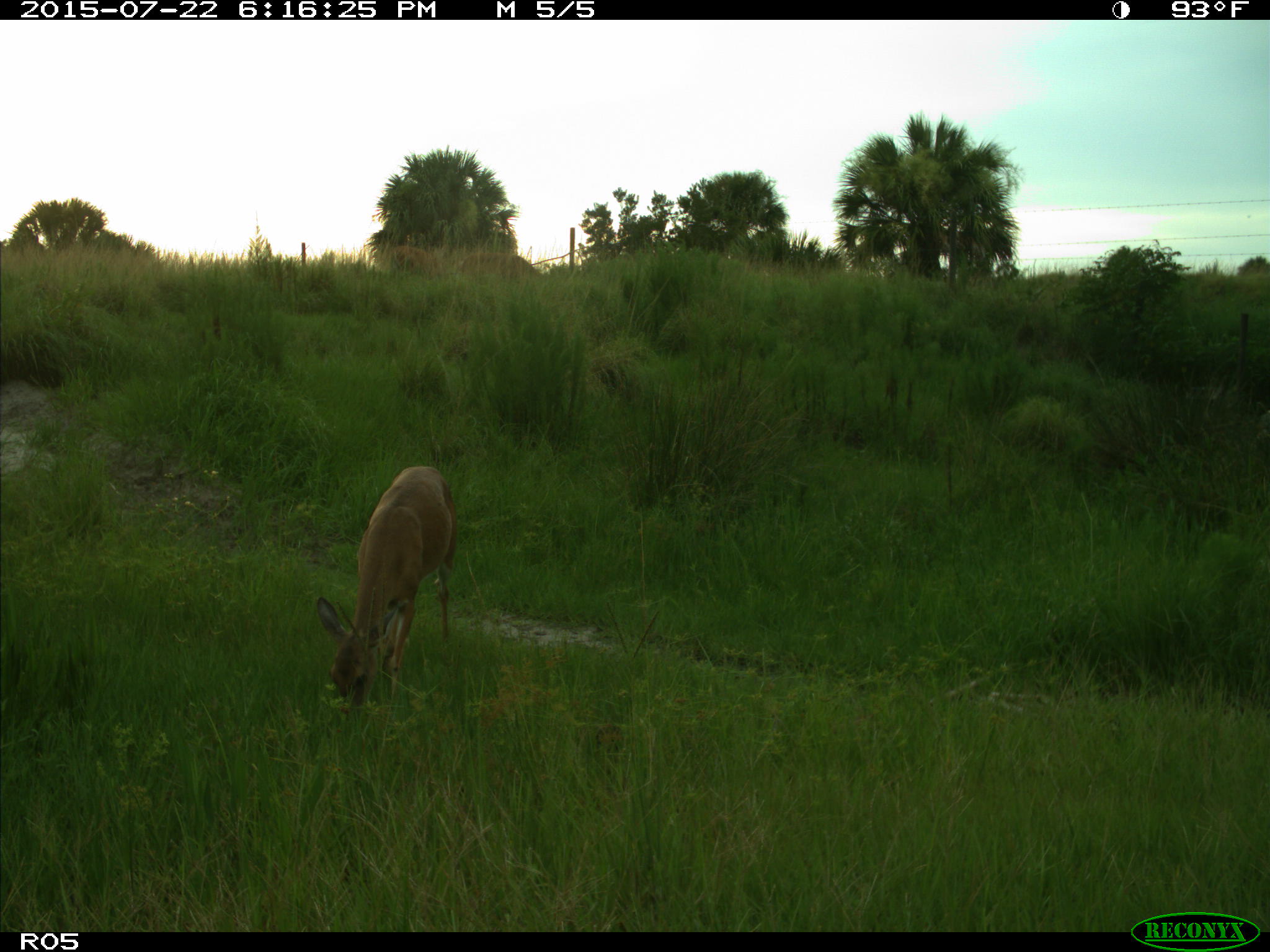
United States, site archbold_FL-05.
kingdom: Animalia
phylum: Chordata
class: Mammalia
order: Artiodactyla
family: Cervidae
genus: Odocoileus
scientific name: Odocoileus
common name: deer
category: unidentified deer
Unidentified deer (deer) (Odocoileus).